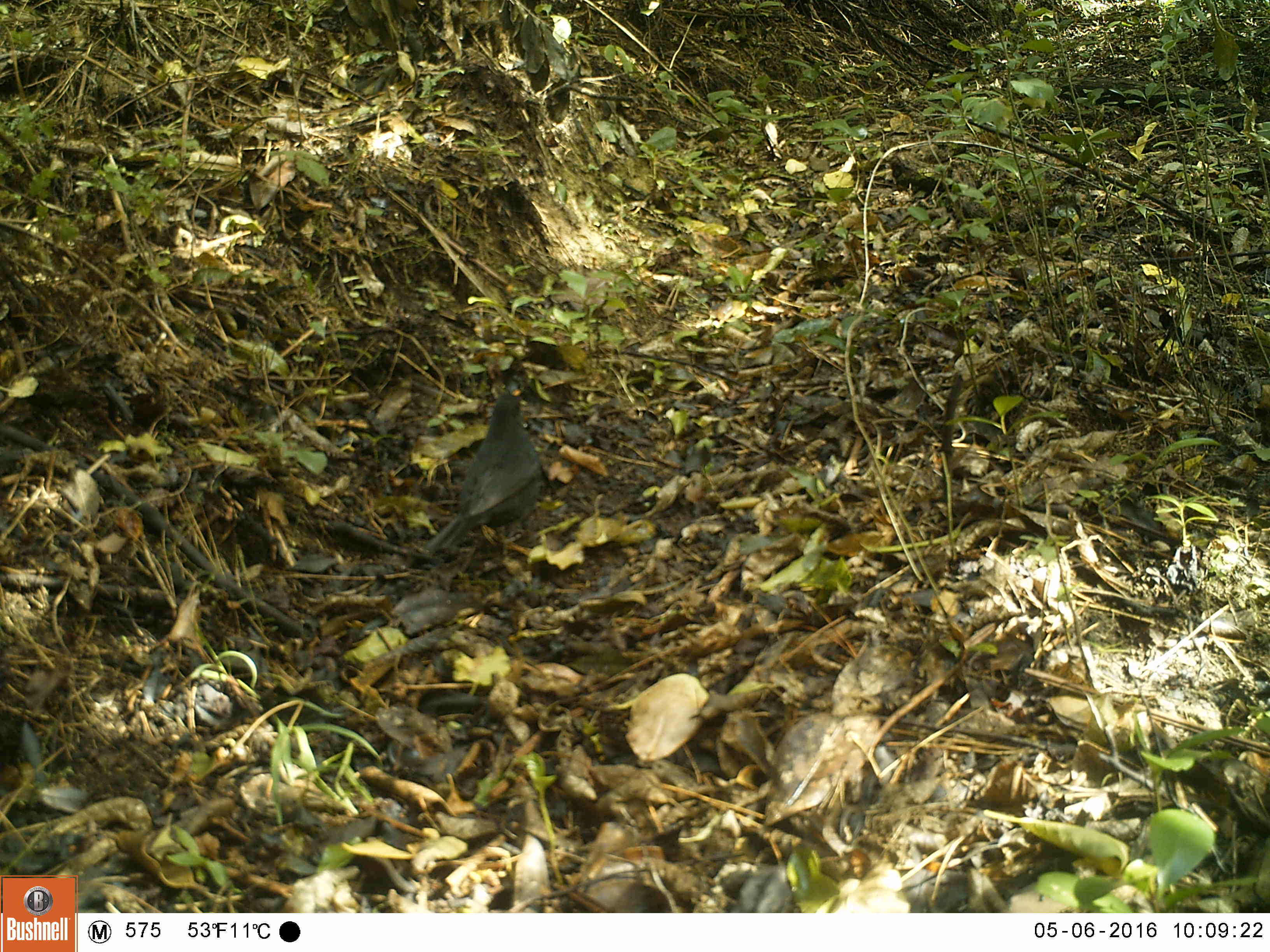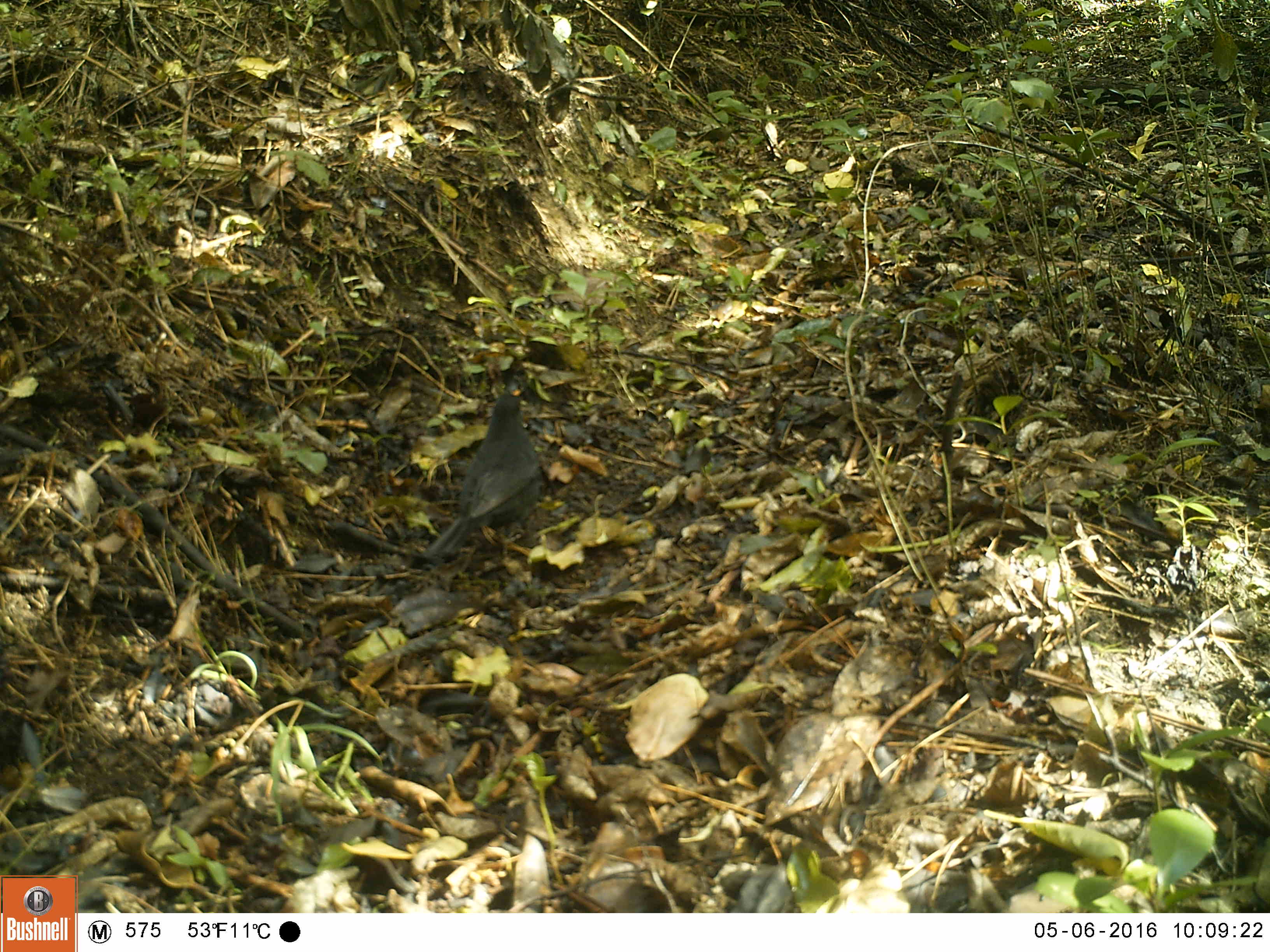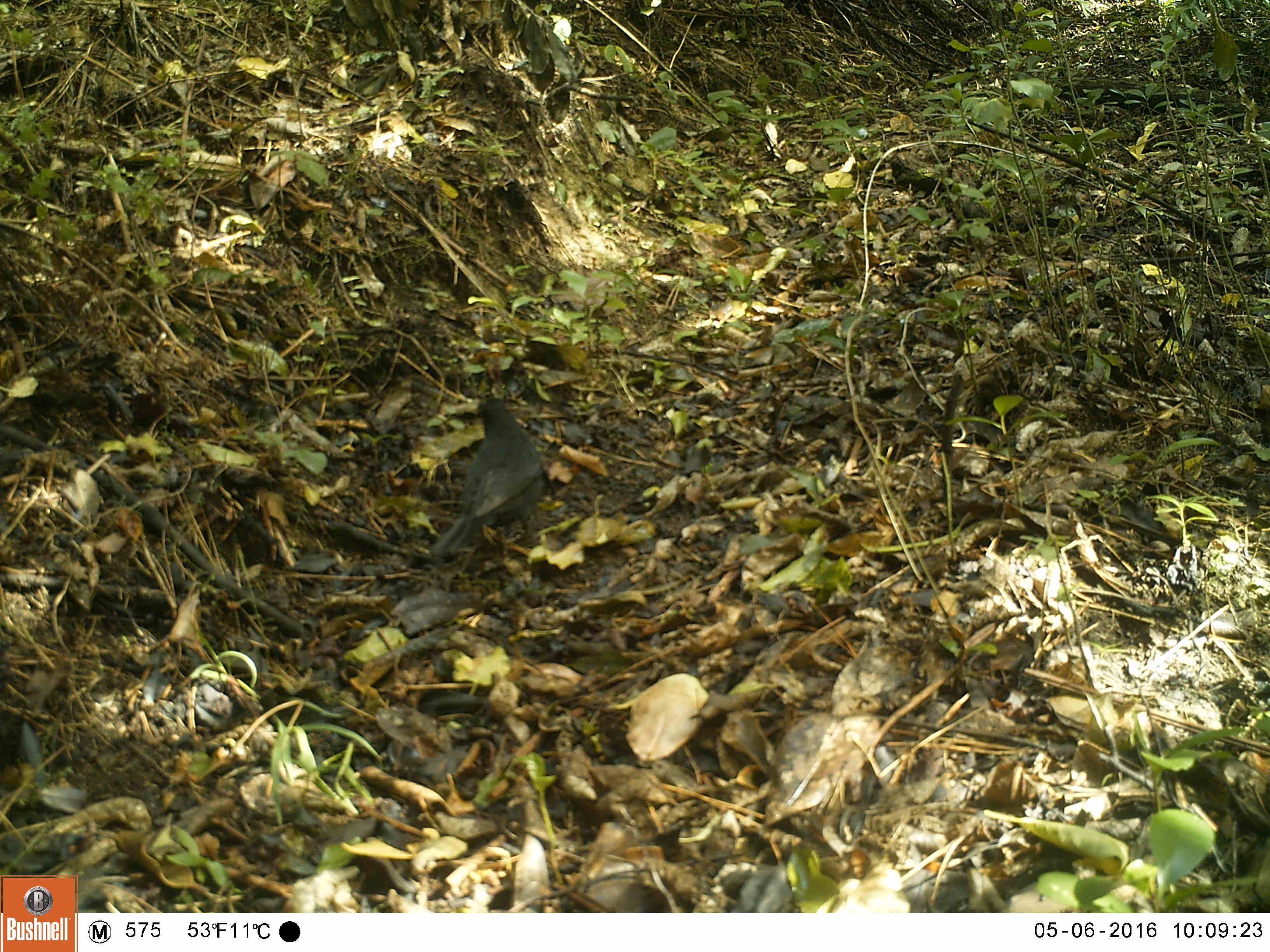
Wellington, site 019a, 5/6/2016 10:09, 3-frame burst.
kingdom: Animalia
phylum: Chordata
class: Aves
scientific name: Aves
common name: bird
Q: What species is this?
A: Bird (Aves).